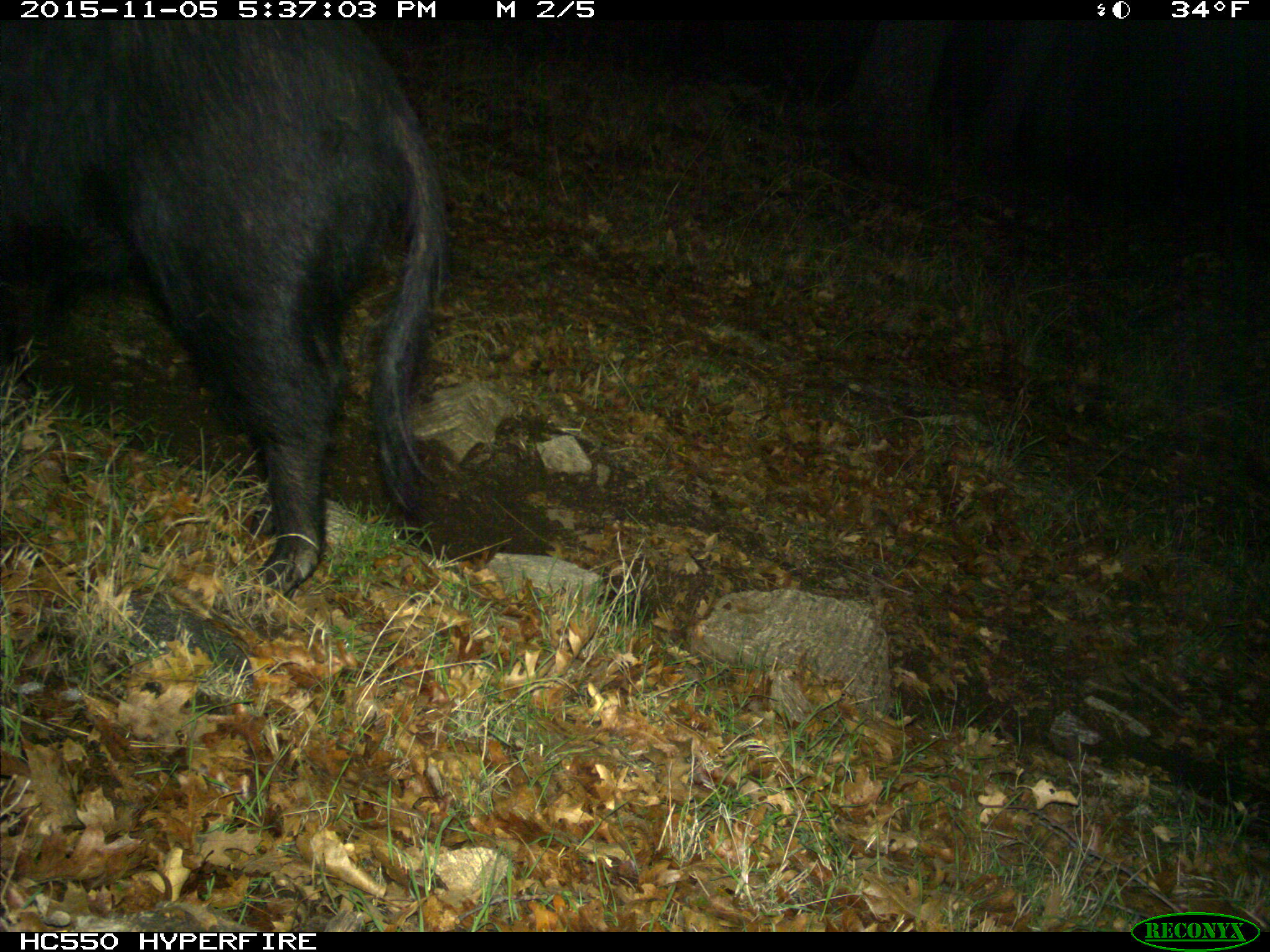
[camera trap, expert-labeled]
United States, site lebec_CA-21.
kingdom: Animalia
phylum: Chordata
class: Mammalia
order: Artiodactyla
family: Suidae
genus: Sus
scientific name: Sus scrofa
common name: wild boar